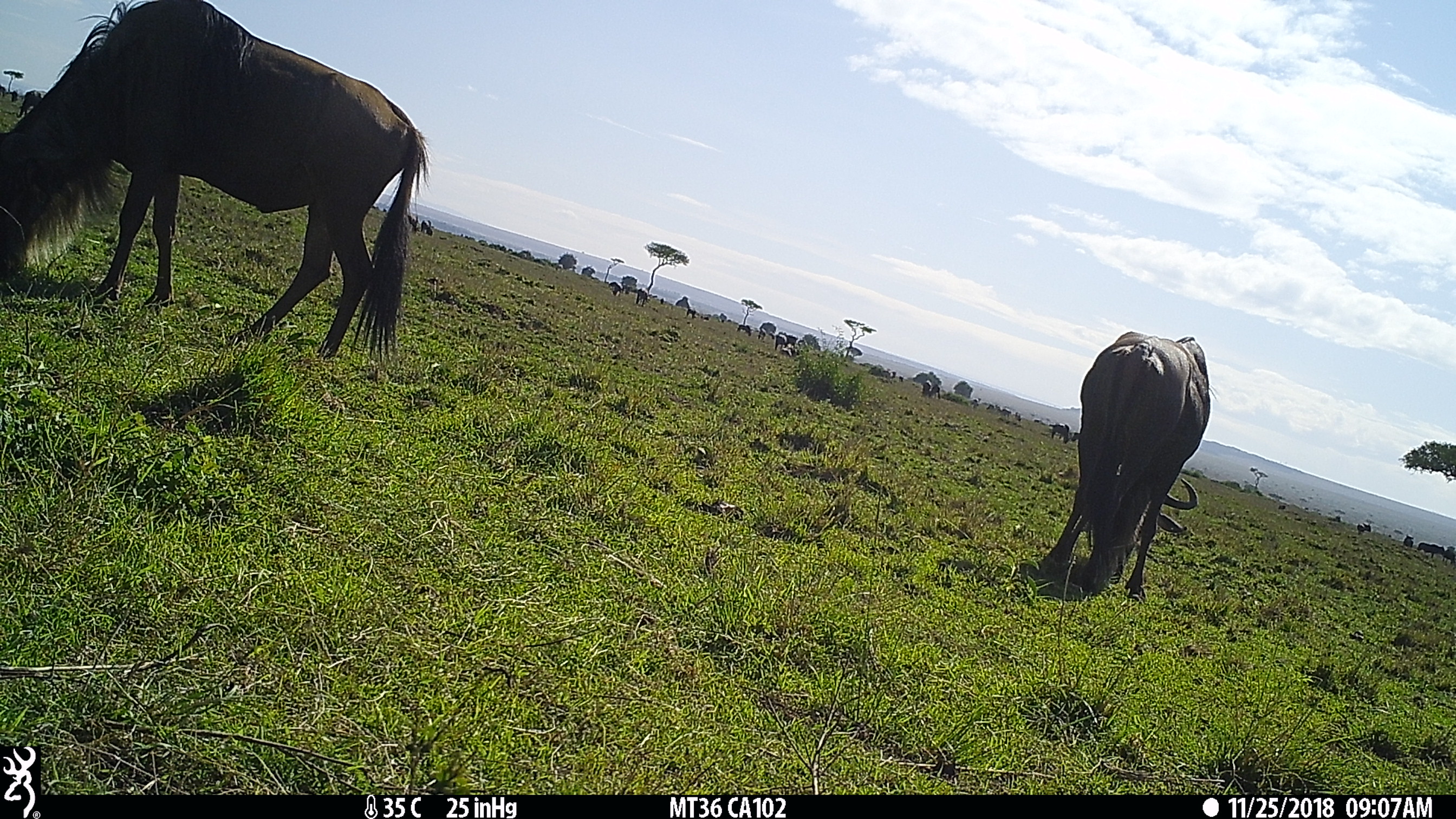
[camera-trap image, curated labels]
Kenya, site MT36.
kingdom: Animalia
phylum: Chordata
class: Mammalia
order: Artiodactyla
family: Bovidae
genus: Connochaetes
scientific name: Connochaetes taurinus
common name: blue wildebeest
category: wildebeest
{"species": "wildebeest (blue wildebeest) (Connochaetes taurinus)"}